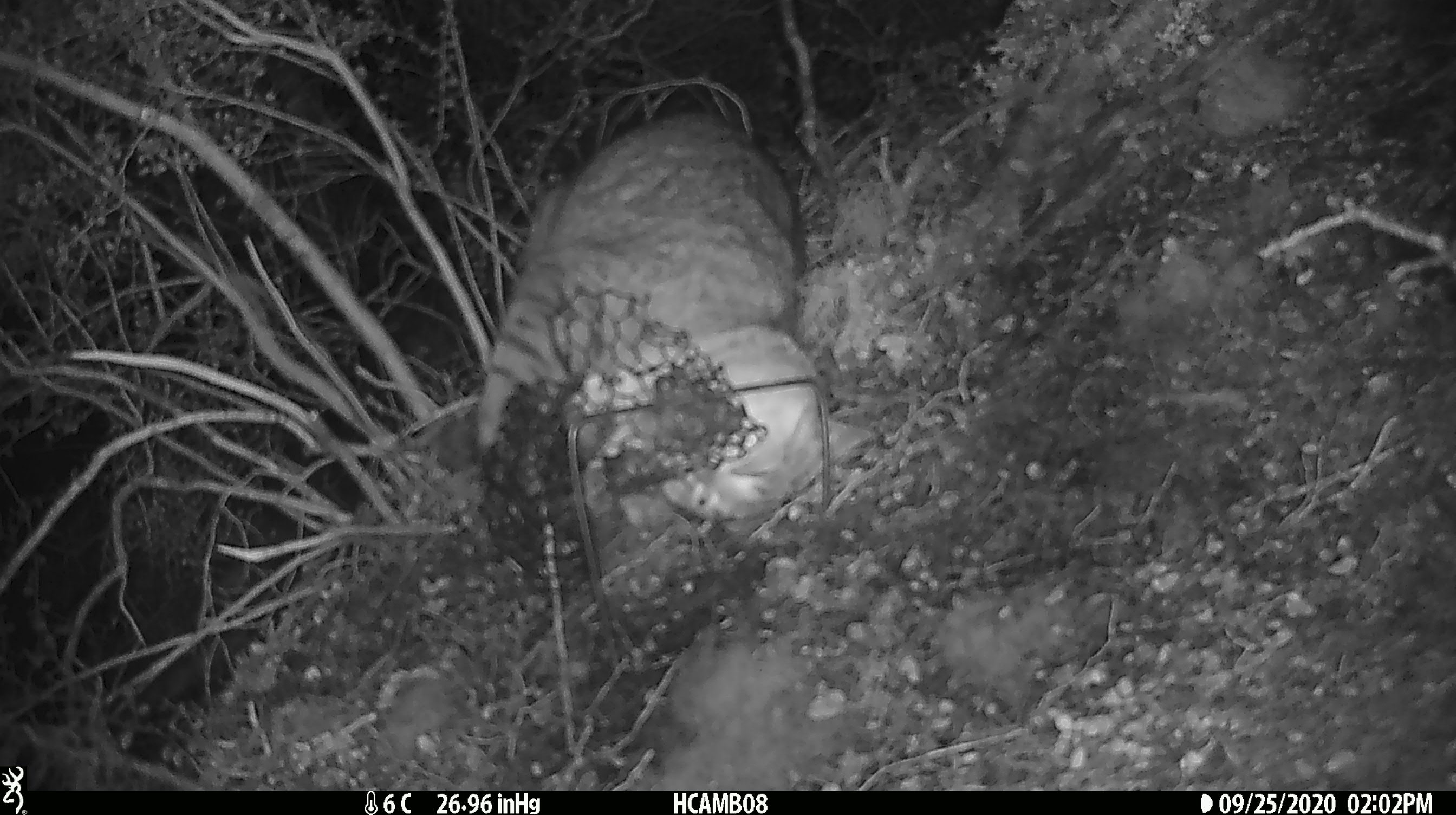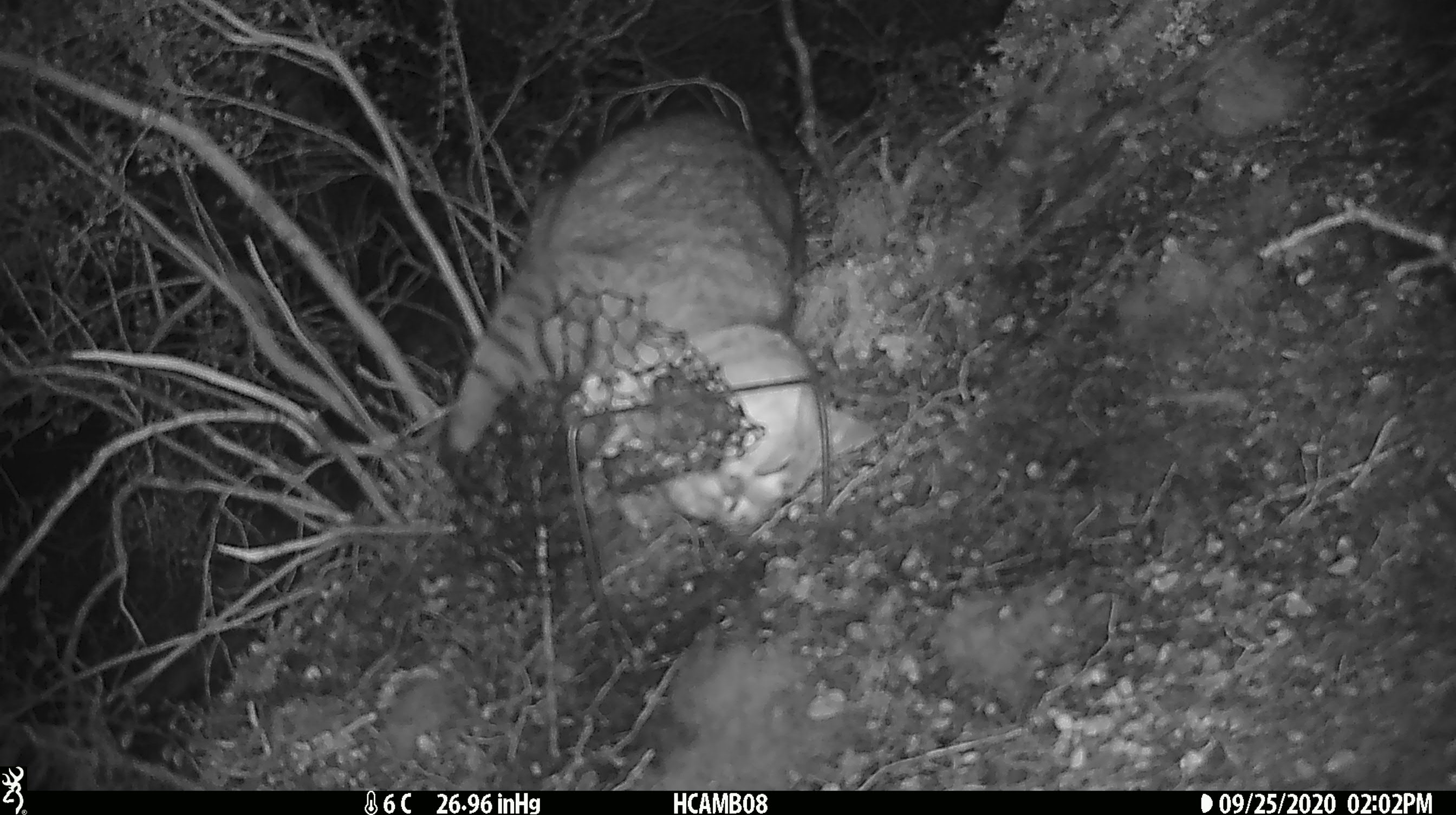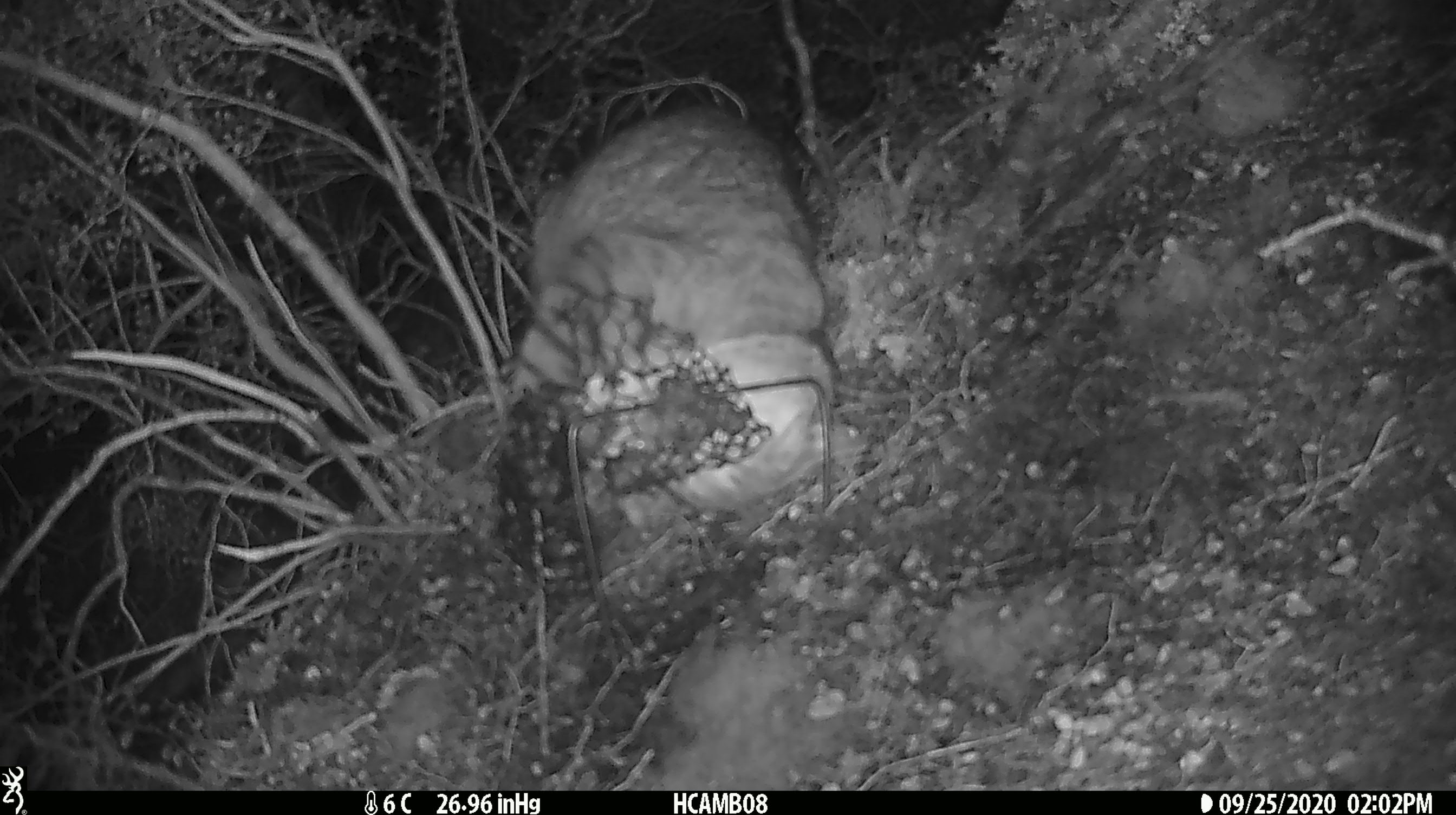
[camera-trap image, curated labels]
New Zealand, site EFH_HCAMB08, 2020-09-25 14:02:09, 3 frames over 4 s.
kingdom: Animalia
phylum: Chordata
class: Mammalia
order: Carnivora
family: Felidae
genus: Felis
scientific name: Felis catus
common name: domestic cat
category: cat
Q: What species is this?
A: Cat (domestic cat) (Felis catus).